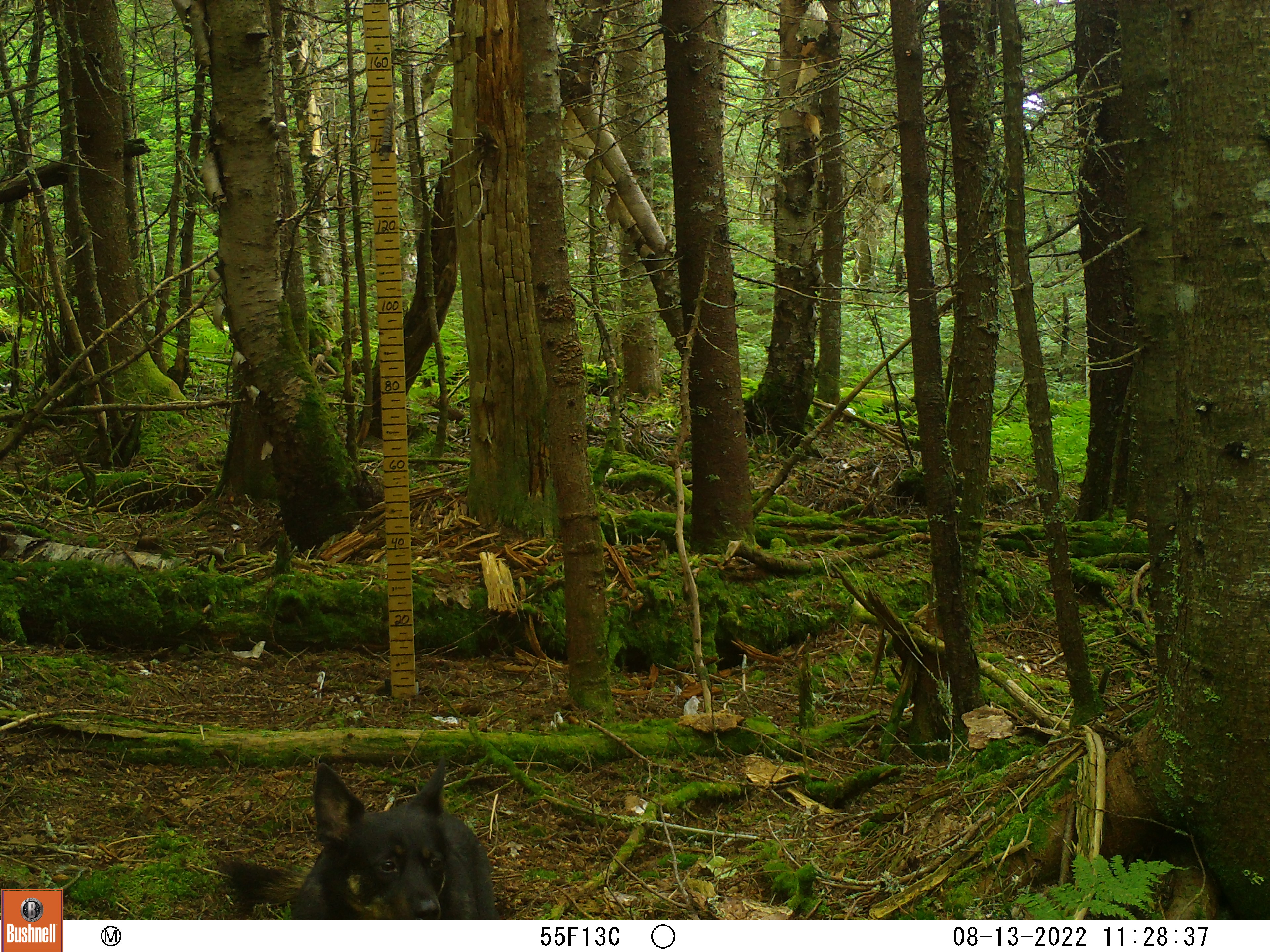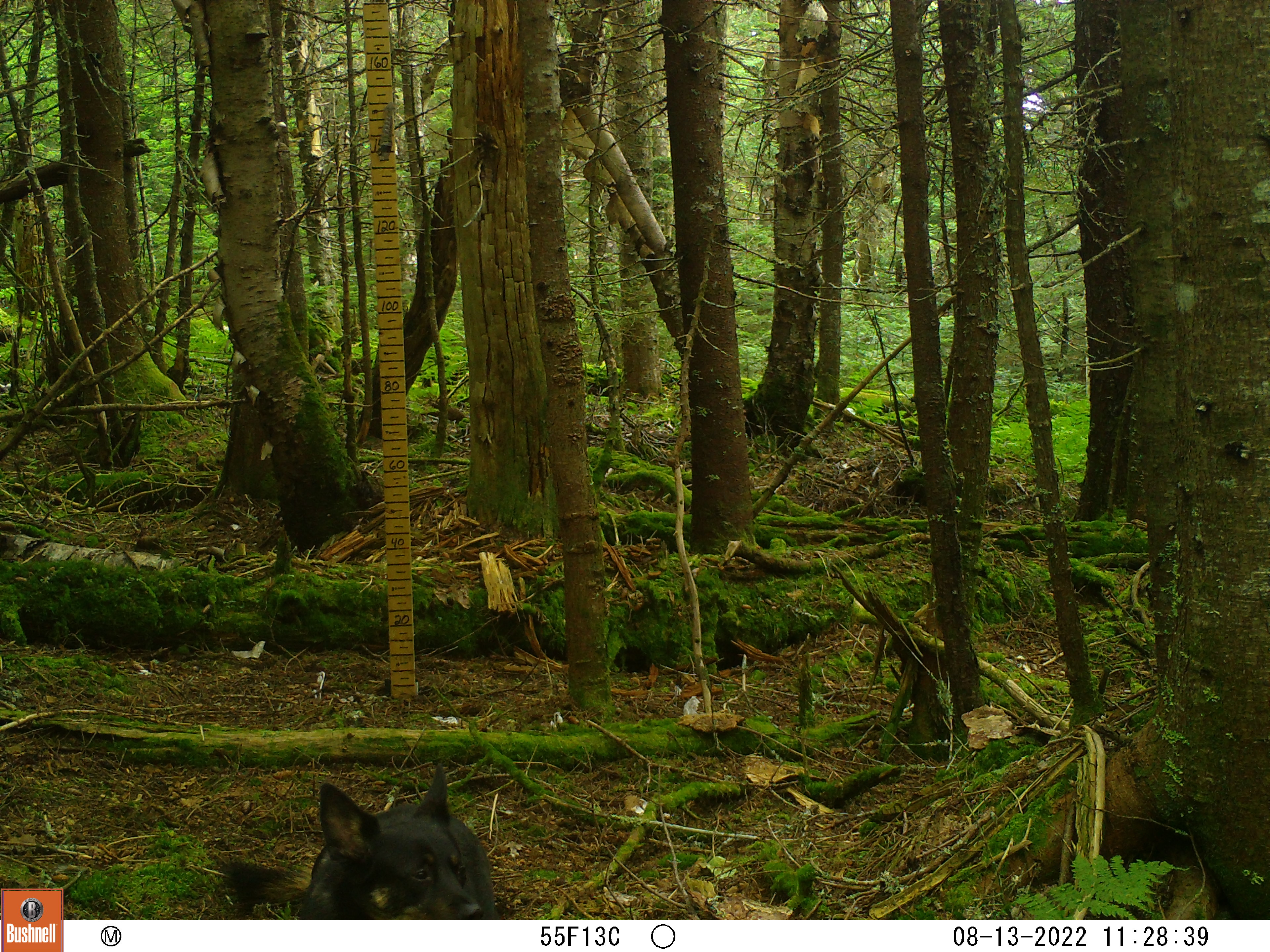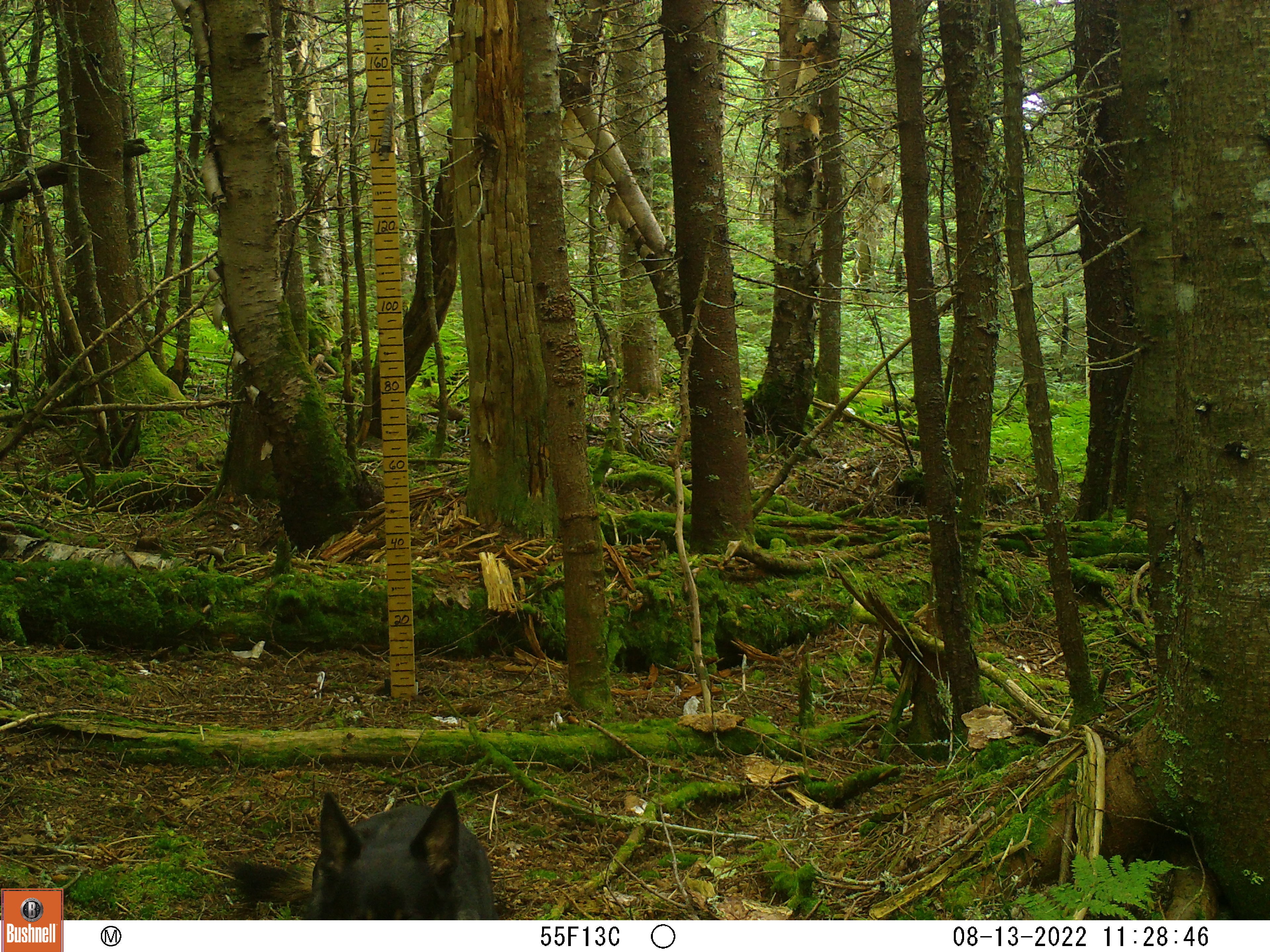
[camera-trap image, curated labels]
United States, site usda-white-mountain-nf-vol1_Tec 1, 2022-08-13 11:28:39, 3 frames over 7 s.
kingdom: Animalia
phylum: Chordata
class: Mammalia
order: Carnivora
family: Canidae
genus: Canis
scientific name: Canis familiaris familiaris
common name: domestic dog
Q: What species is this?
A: Domestic dog (Canis familiaris familiaris).